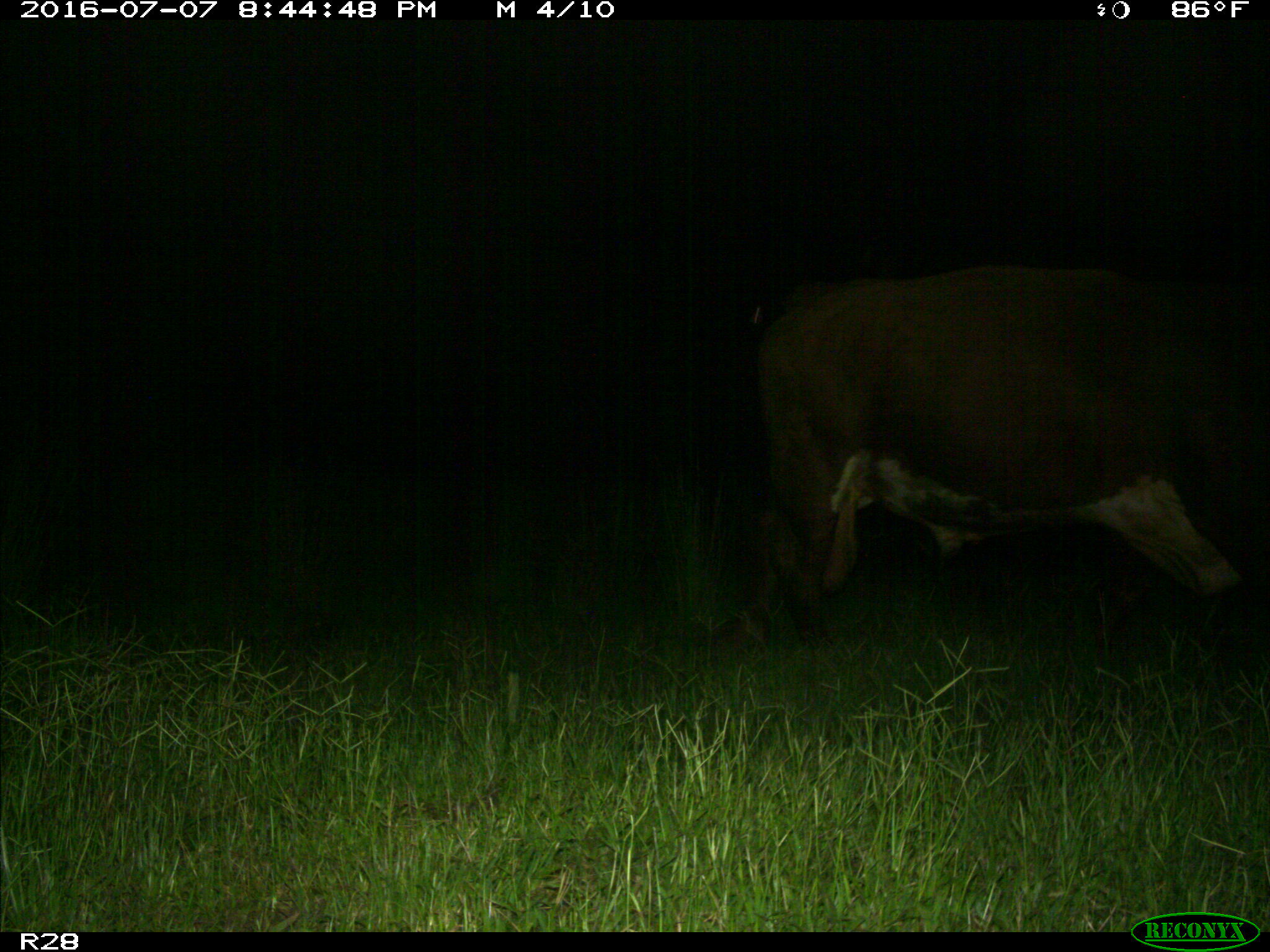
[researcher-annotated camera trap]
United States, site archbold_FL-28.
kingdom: Animalia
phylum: Chordata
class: Mammalia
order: Artiodactyla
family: Bovidae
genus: Bos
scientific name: Bos taurus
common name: domestic cow